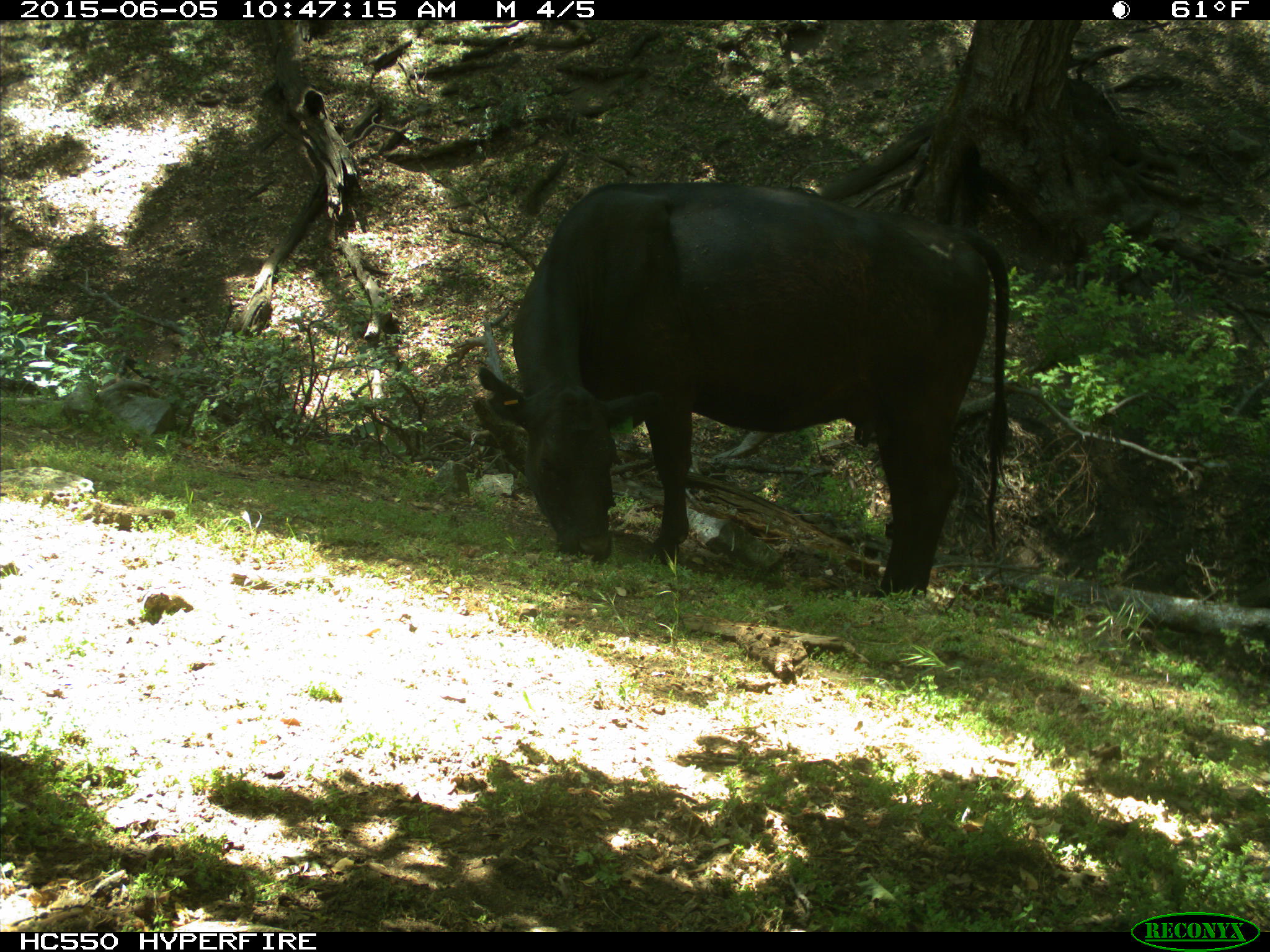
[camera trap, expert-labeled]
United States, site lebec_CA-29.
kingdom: Animalia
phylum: Chordata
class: Mammalia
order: Artiodactyla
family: Bovidae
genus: Bos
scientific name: Bos taurus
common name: domestic cow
Bos taurus (domestic cow).